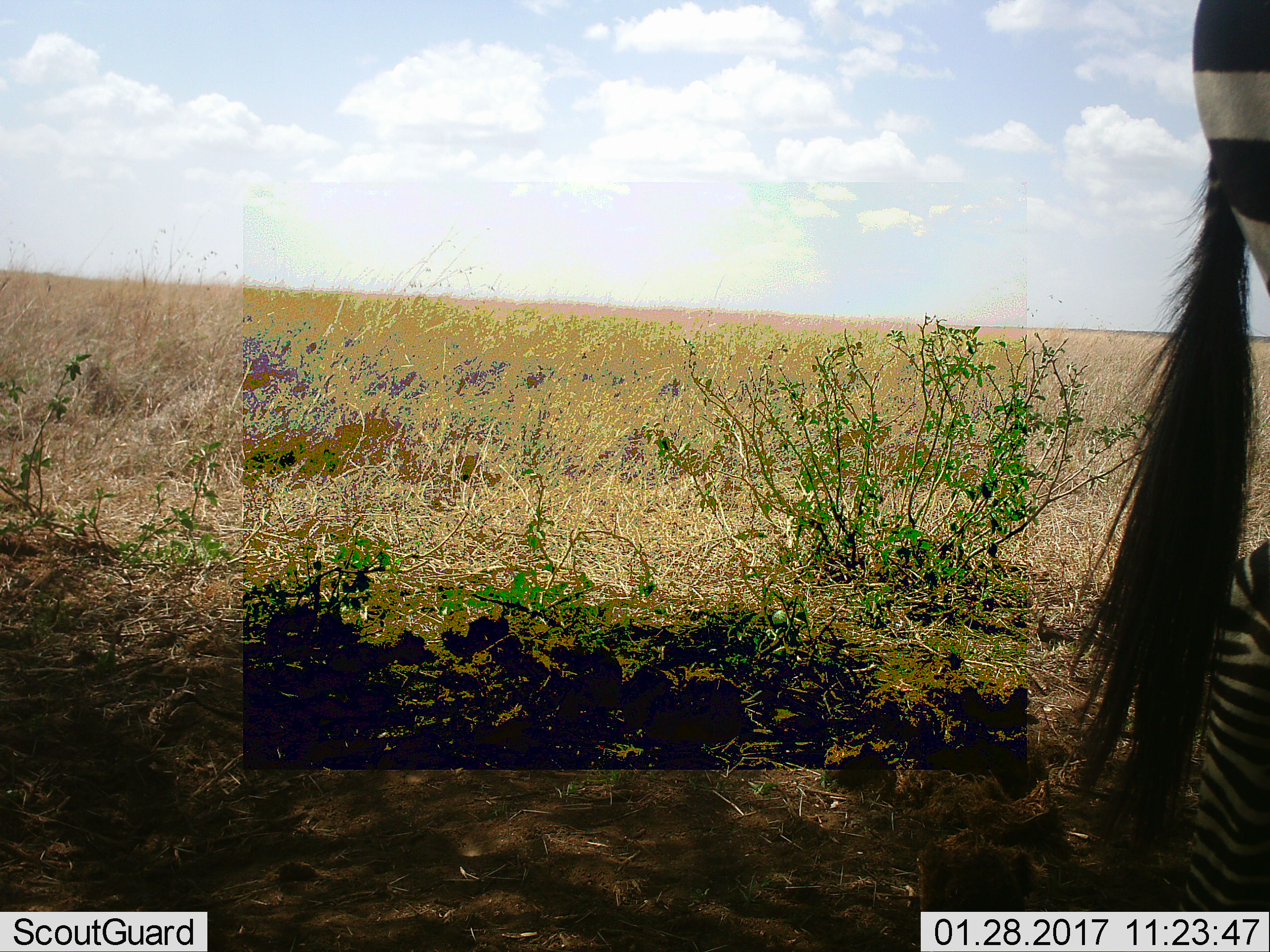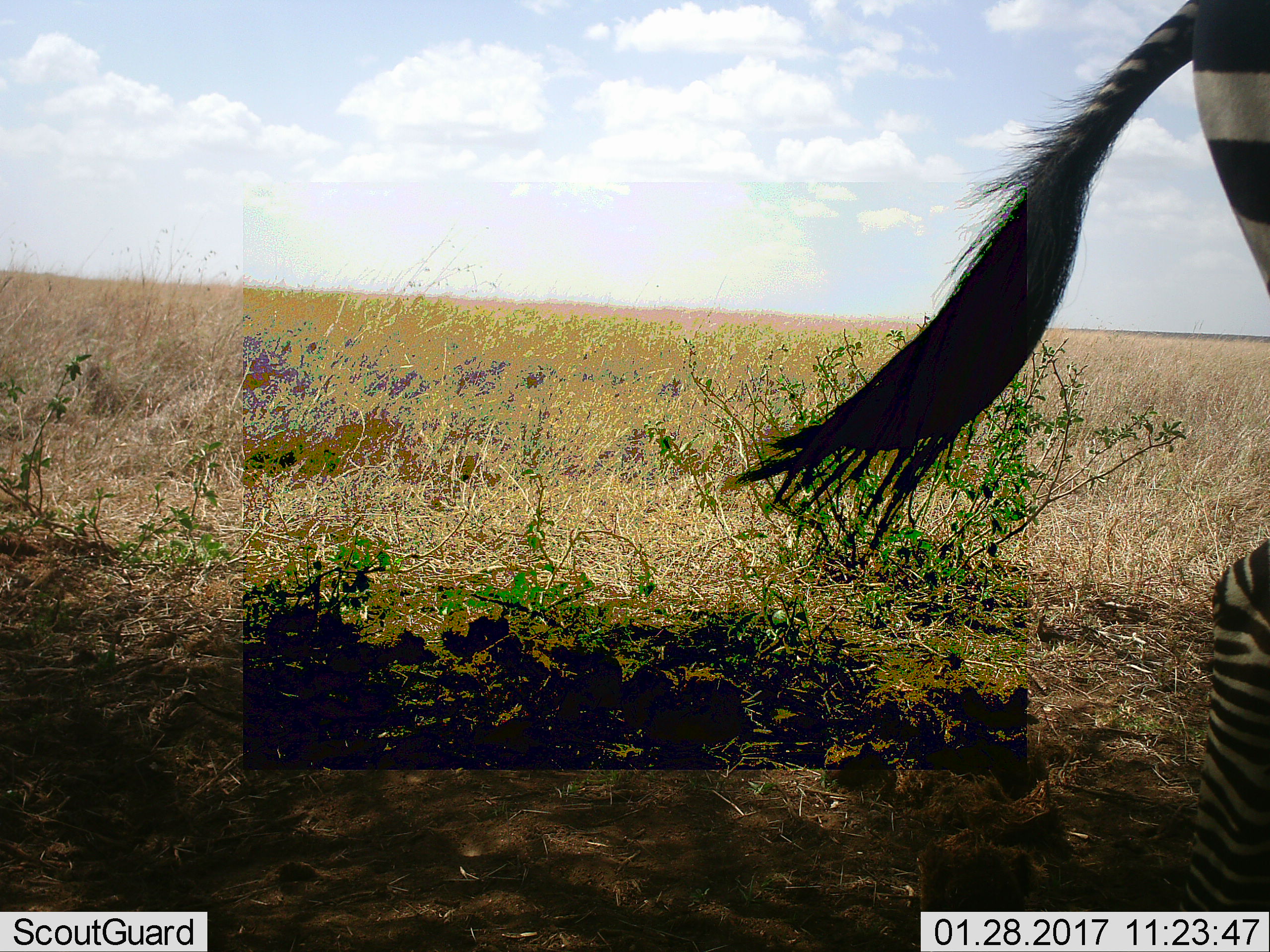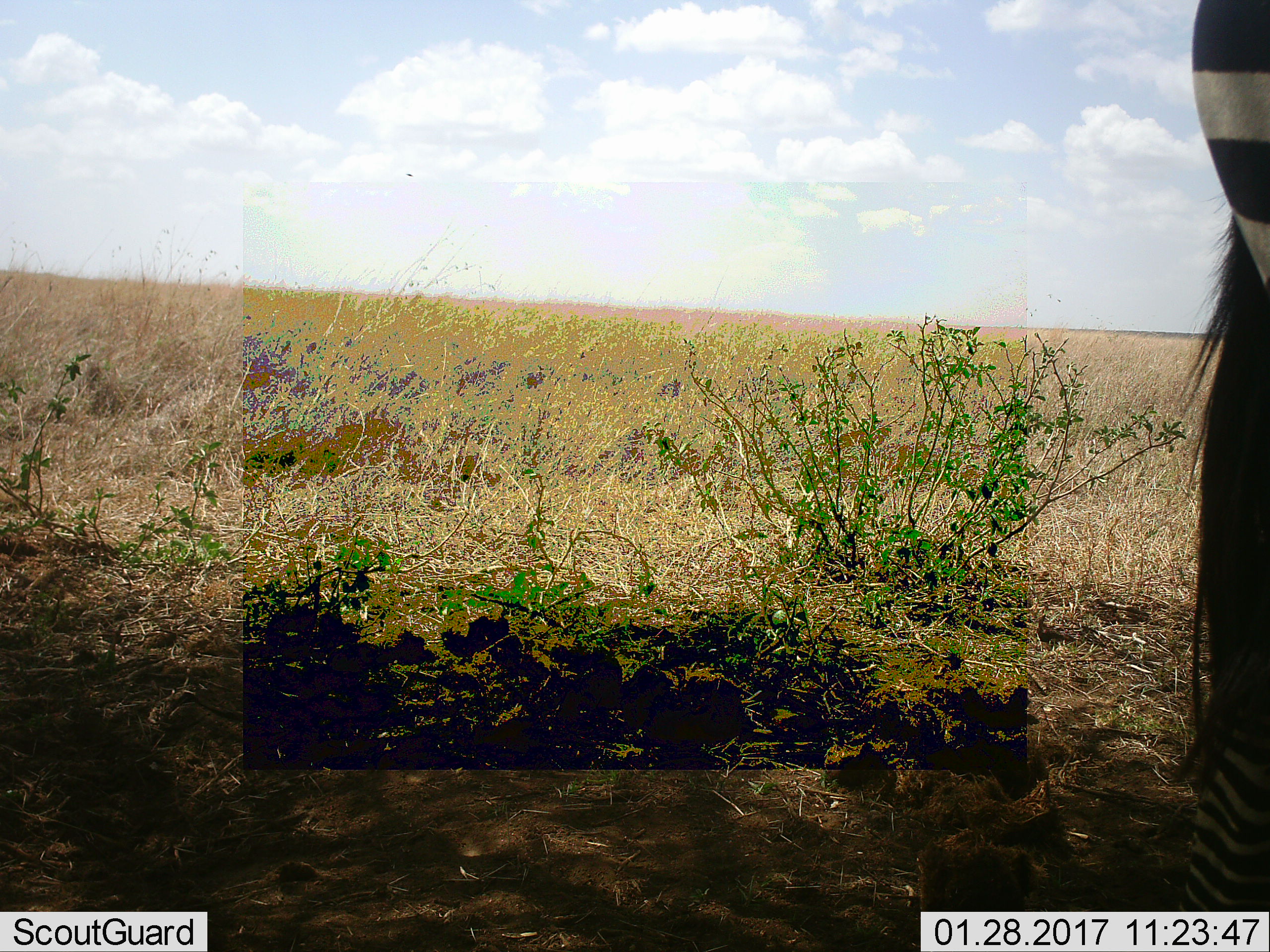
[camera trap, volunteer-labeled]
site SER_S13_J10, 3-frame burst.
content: unidentified animal